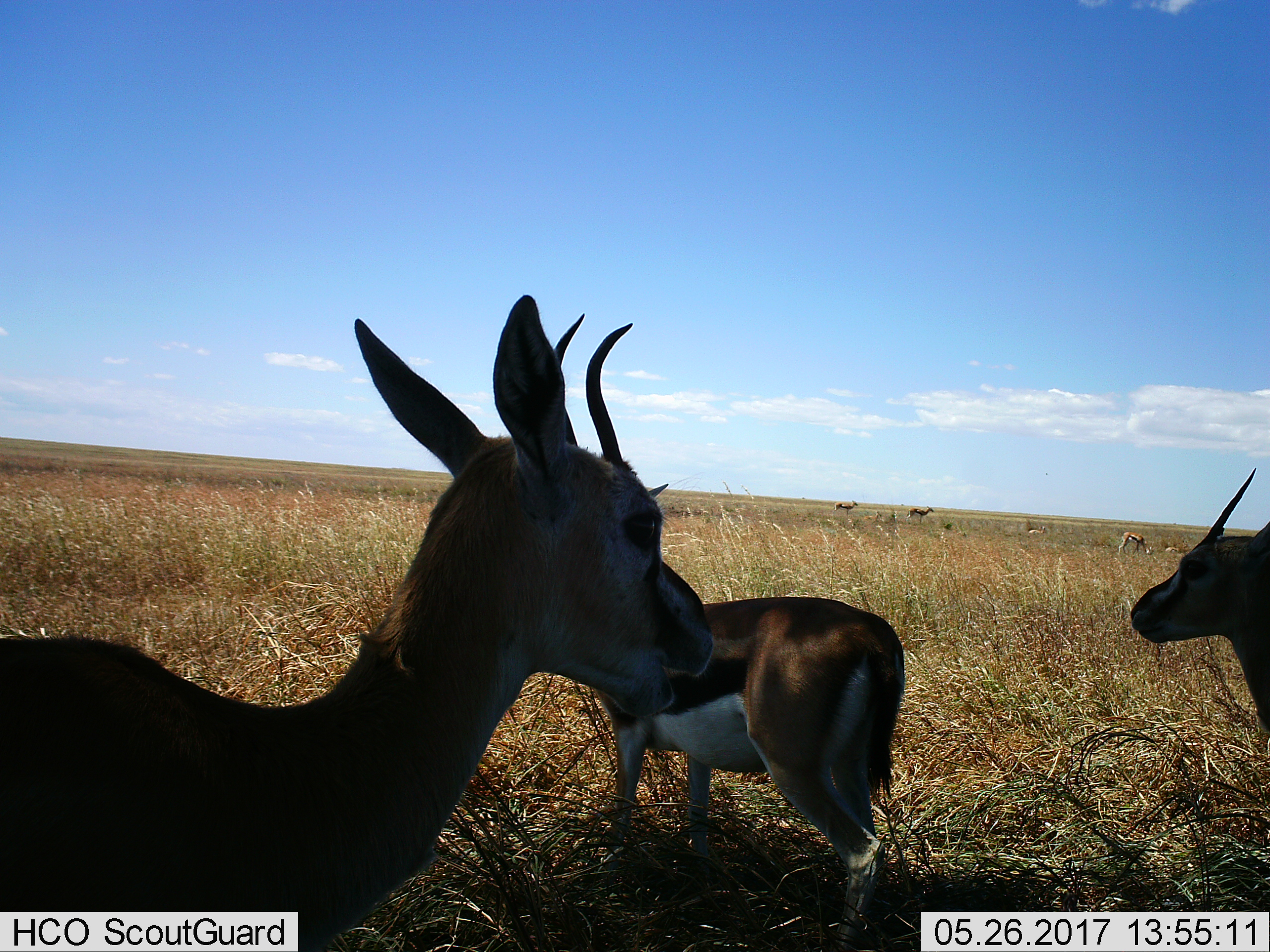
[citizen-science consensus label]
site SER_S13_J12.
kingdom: Animalia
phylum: Chordata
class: Mammalia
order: Artiodactyla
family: Bovidae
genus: Eudorcas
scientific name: Eudorcas thomsonii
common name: thomson's gazelle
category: gazellethomsons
Gazellethomsons (thomson's gazelle) (Eudorcas thomsonii), count 8. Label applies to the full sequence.